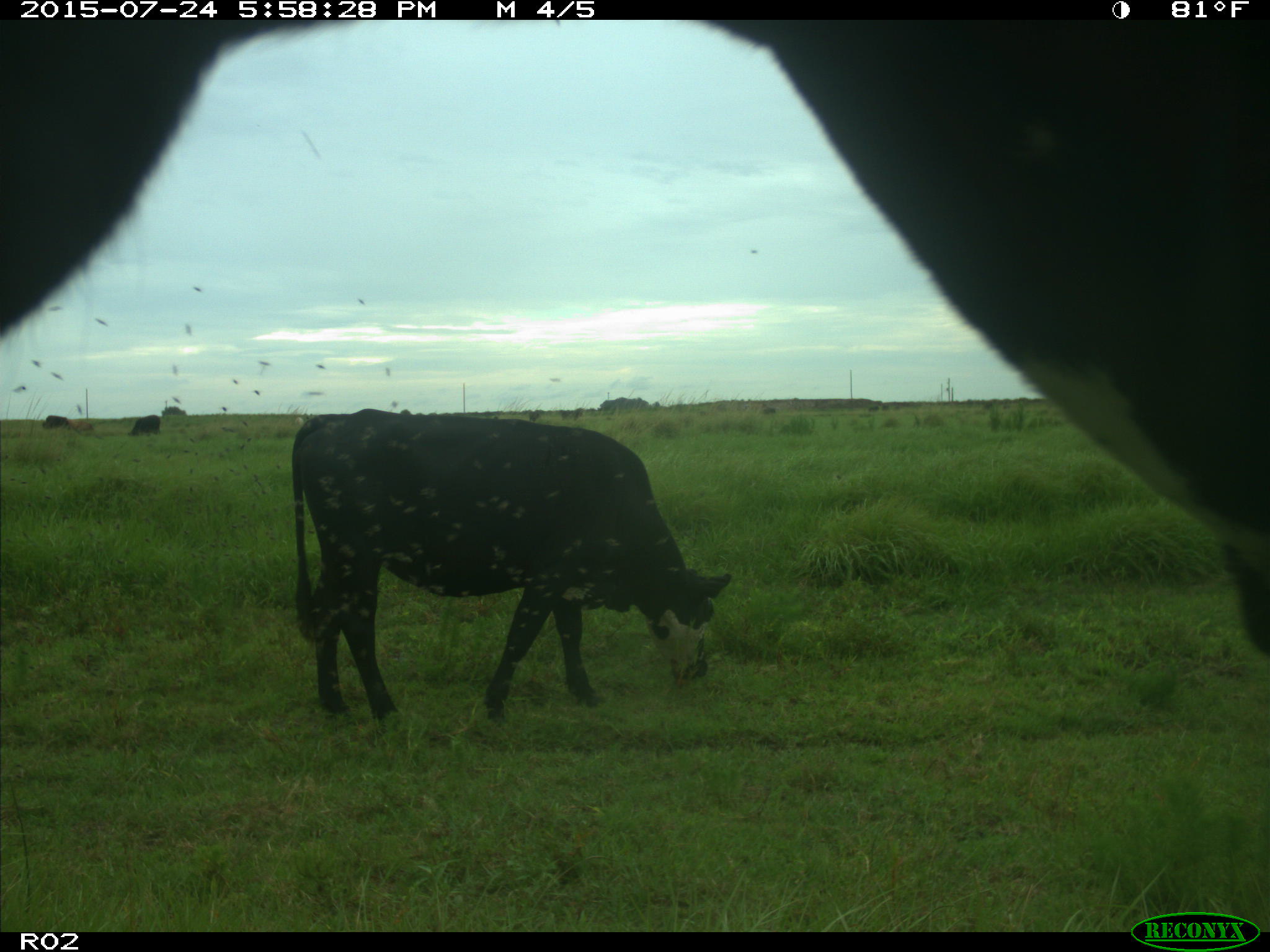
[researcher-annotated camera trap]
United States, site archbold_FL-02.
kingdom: Animalia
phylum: Chordata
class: Mammalia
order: Artiodactyla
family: Bovidae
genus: Bos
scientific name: Bos taurus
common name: domestic cow